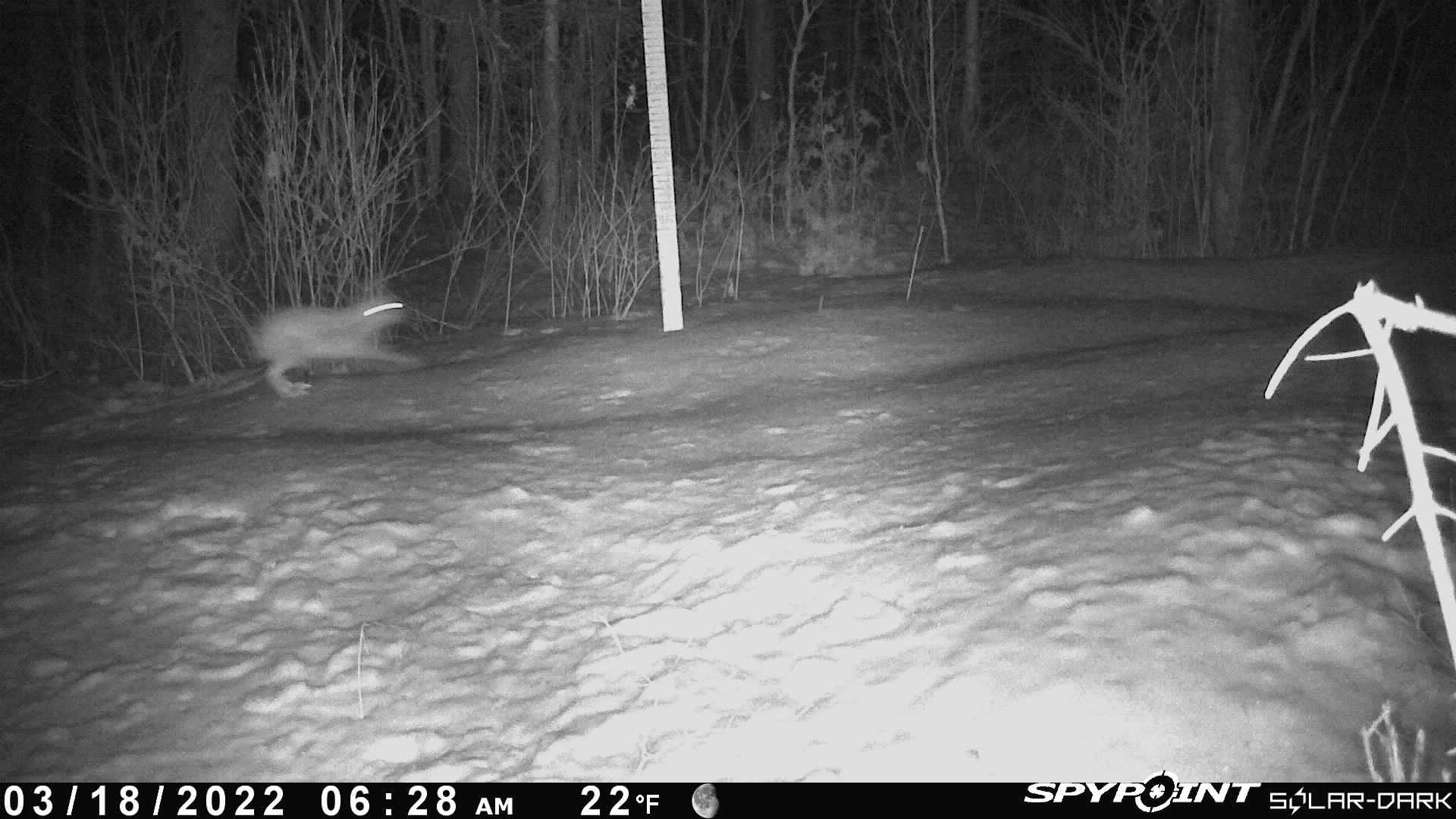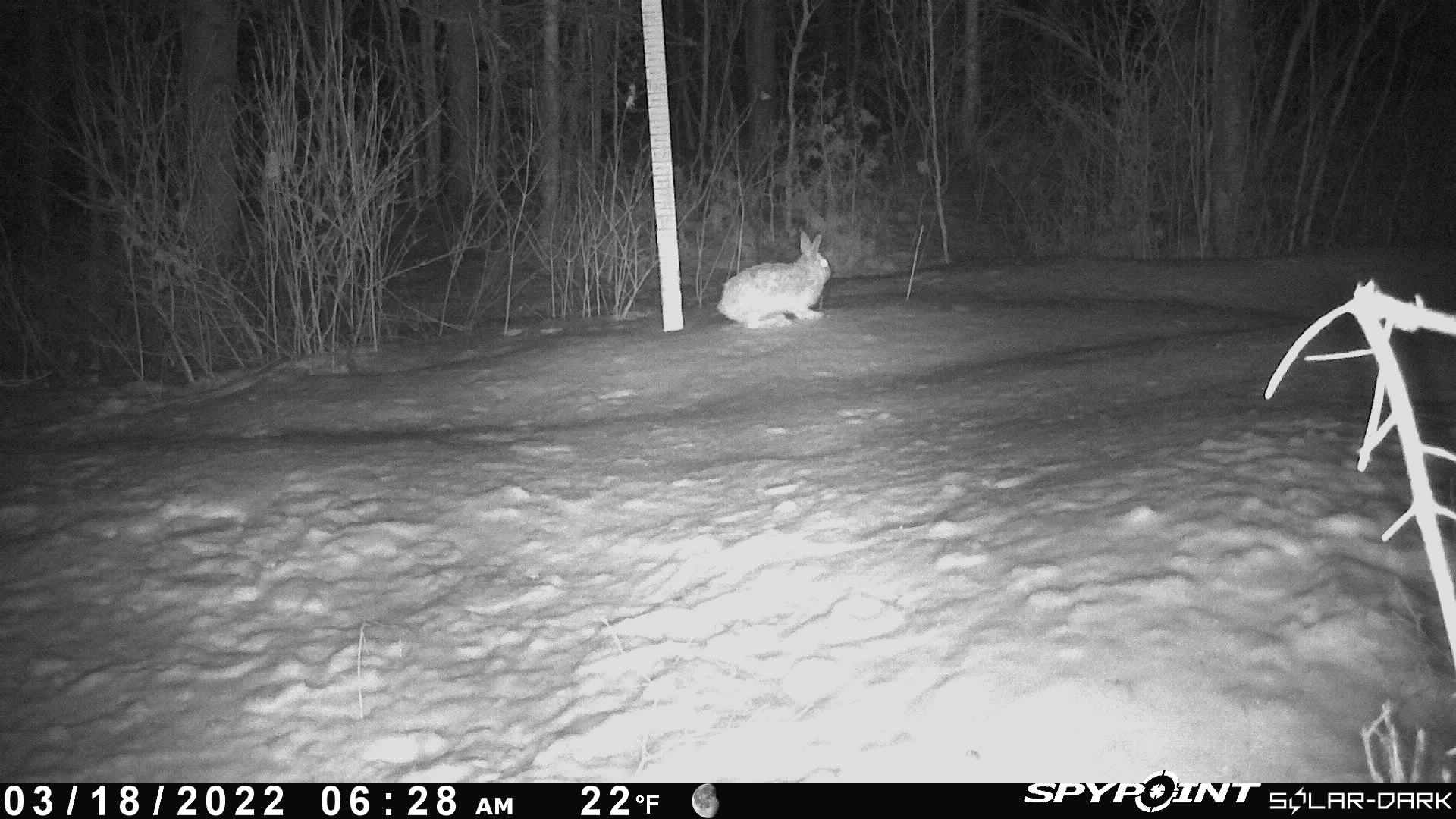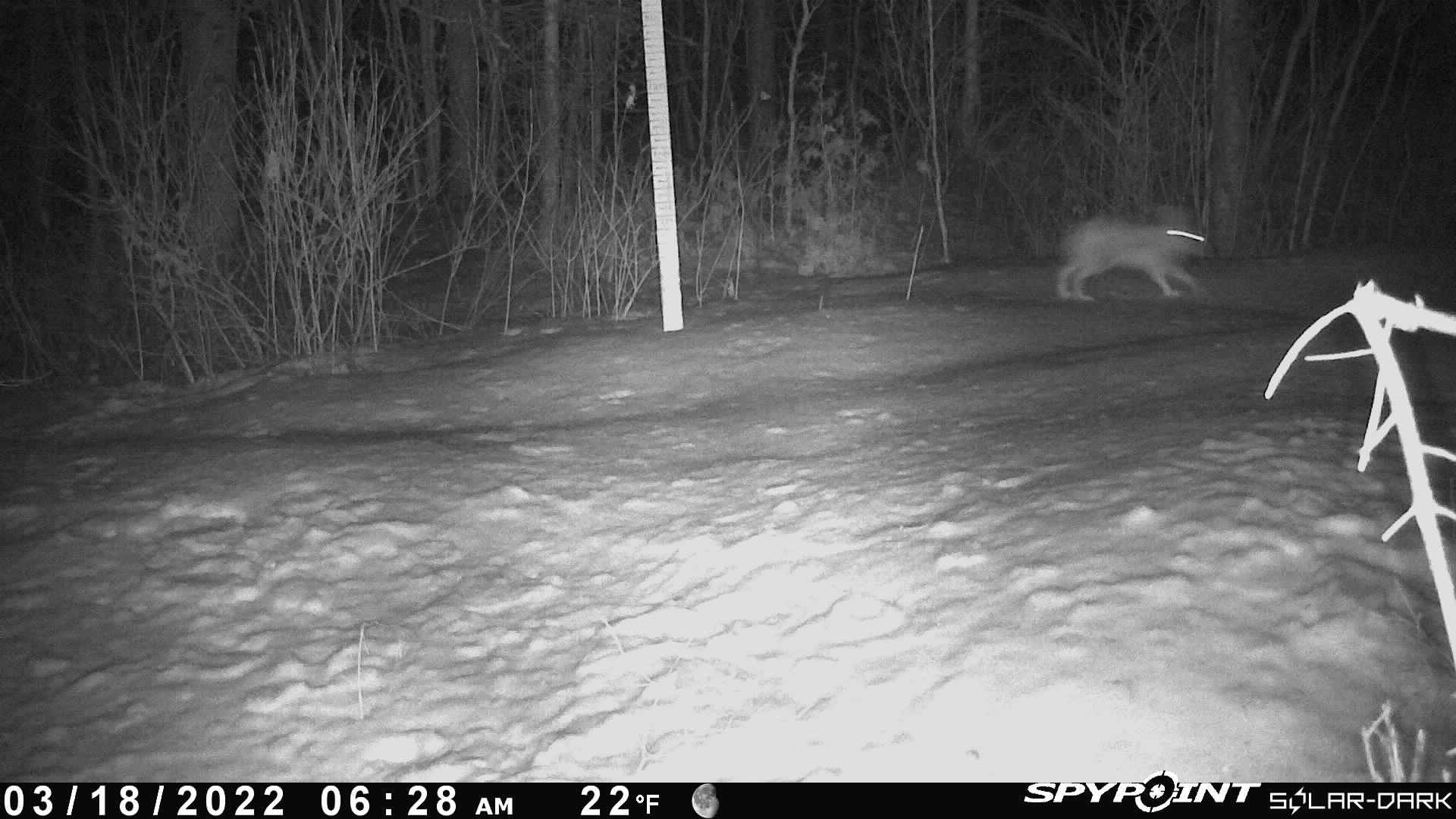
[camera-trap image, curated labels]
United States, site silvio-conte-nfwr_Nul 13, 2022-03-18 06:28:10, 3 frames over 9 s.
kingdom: Animalia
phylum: Chordata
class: Mammalia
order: Lagomorpha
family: Leporidae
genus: Lepus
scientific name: Lepus americanus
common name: snowshoe hare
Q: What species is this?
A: Snowshoe hare (Lepus americanus).